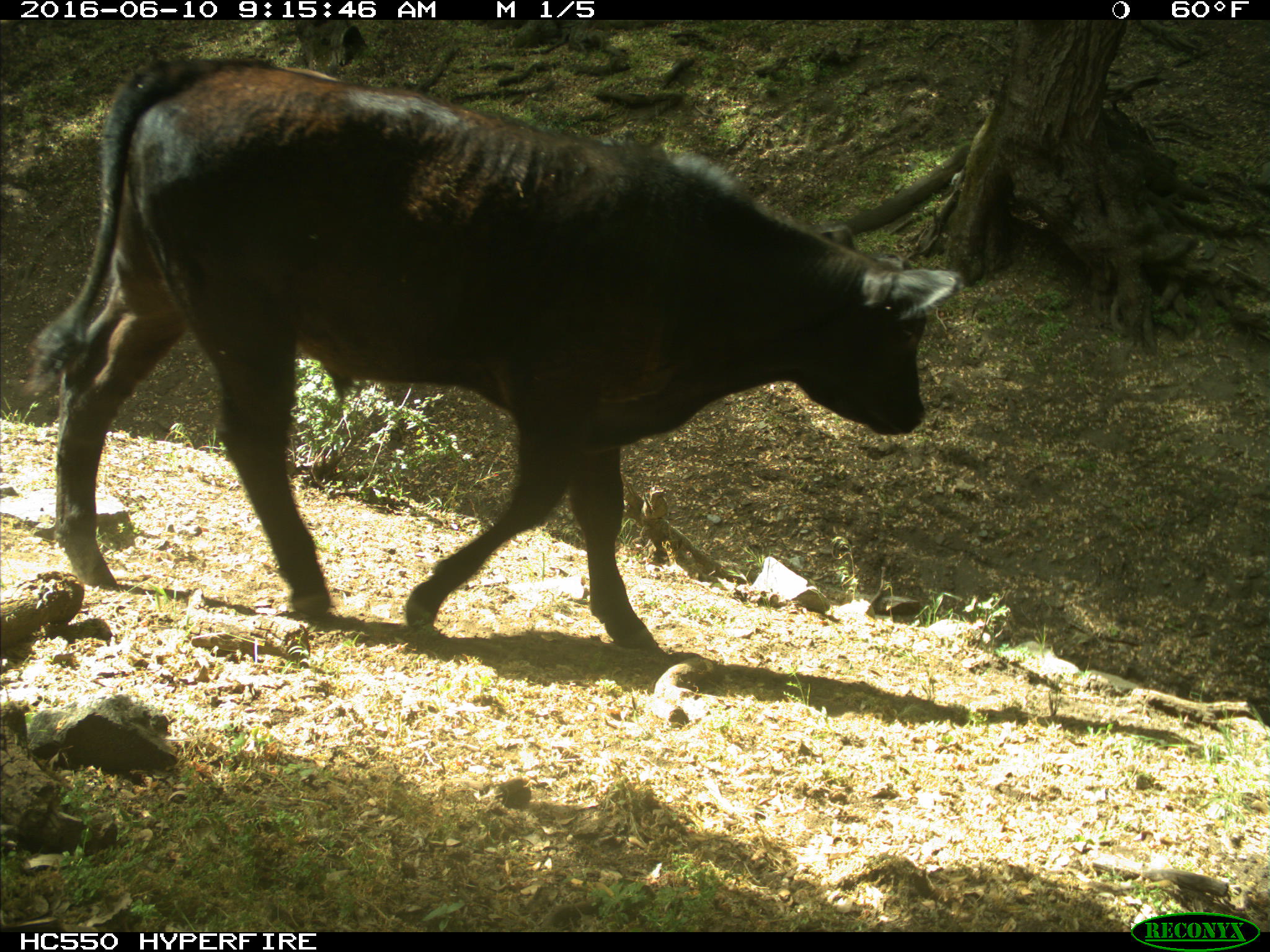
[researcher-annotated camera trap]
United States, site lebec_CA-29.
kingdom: Animalia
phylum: Chordata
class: Mammalia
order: Artiodactyla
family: Bovidae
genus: Bos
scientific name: Bos taurus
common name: domestic cow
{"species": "Bos taurus (domestic cow)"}